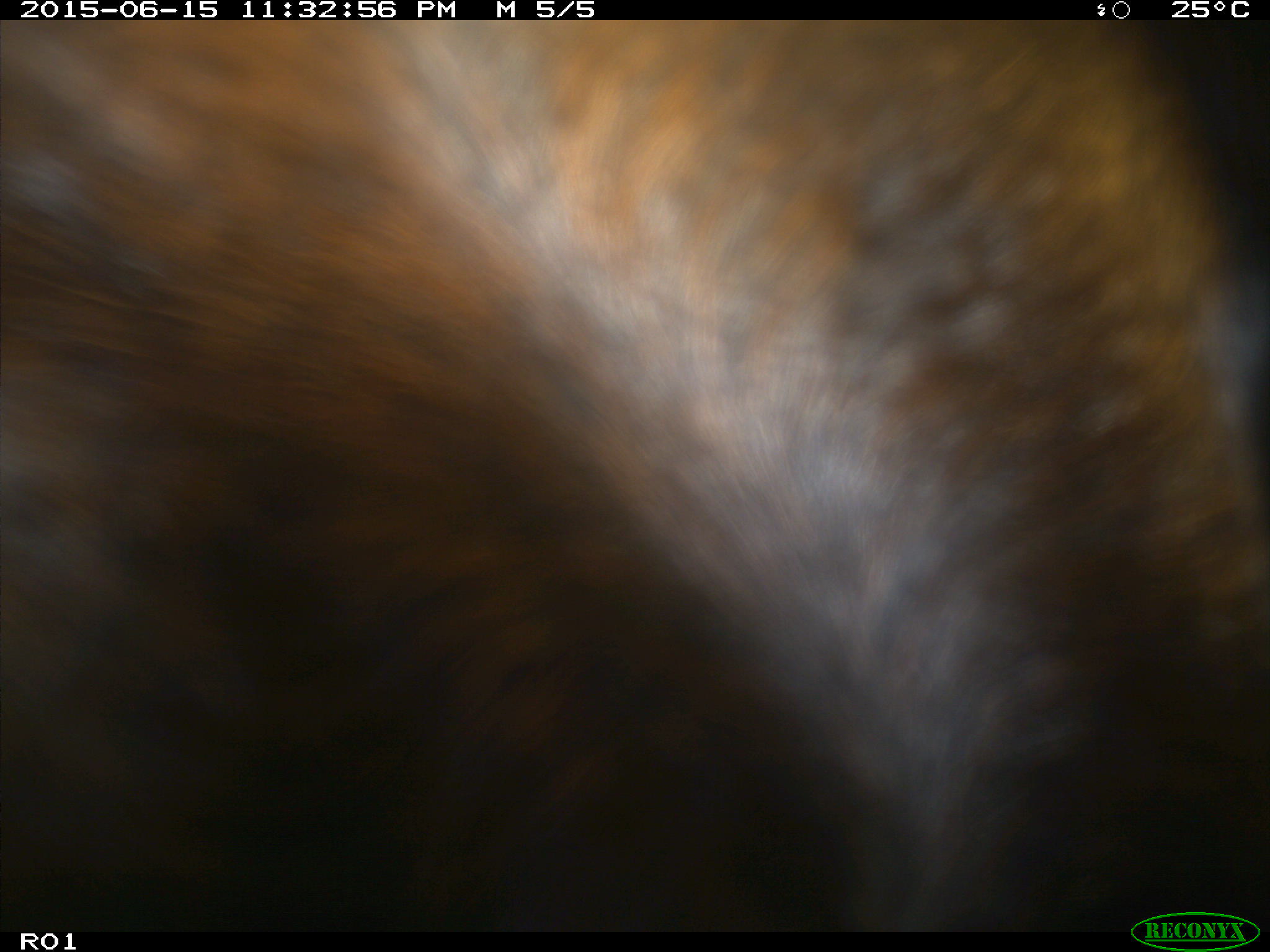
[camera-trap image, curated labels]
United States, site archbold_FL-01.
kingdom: Animalia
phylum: Chordata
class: Mammalia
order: Artiodactyla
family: Bovidae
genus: Bos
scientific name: Bos taurus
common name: domestic cow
Bos taurus (domestic cow).